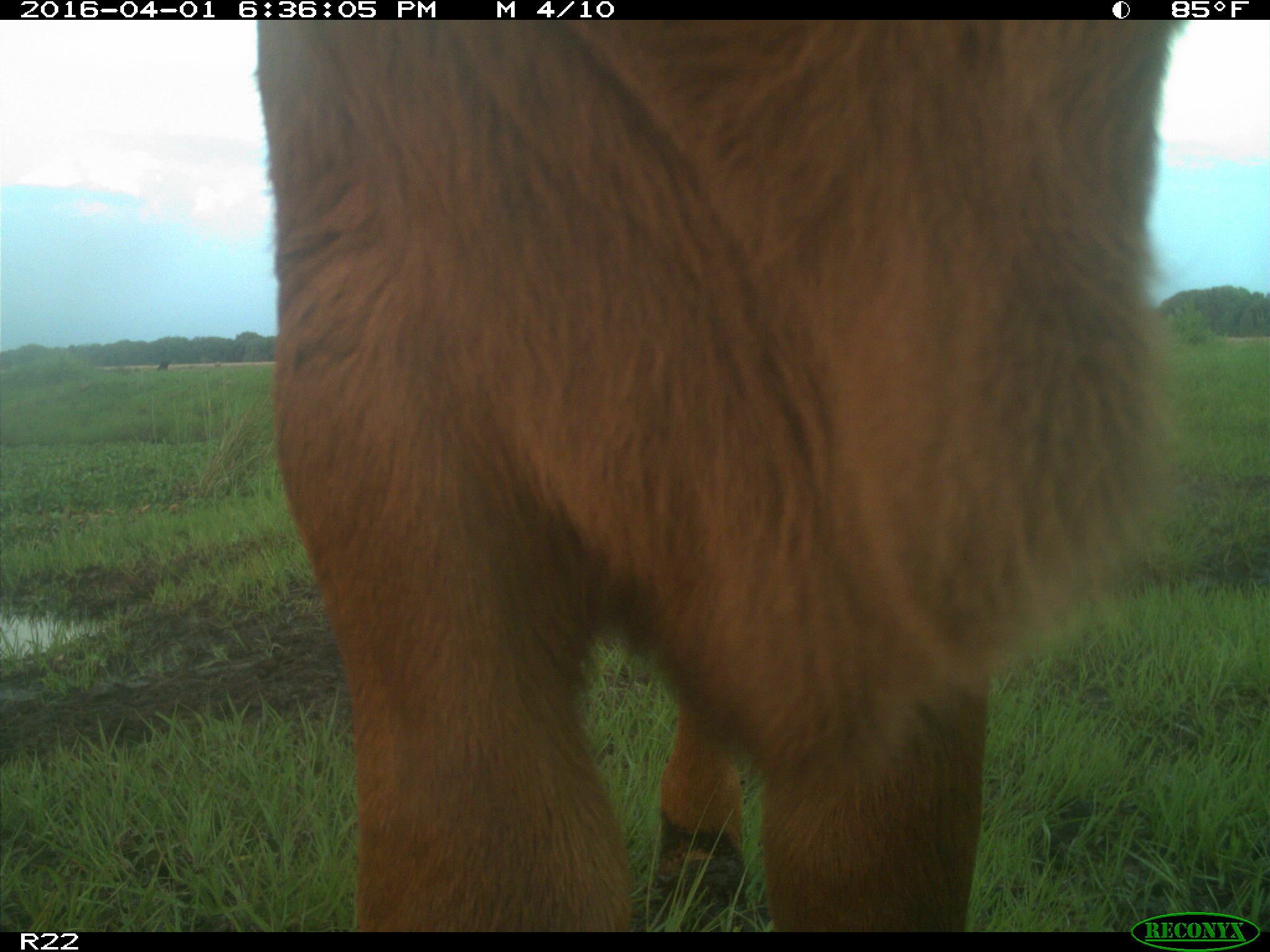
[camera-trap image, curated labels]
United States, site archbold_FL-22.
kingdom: Animalia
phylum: Chordata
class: Mammalia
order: Artiodactyla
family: Bovidae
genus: Bos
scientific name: Bos taurus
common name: domestic cow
Bos taurus (domestic cow).